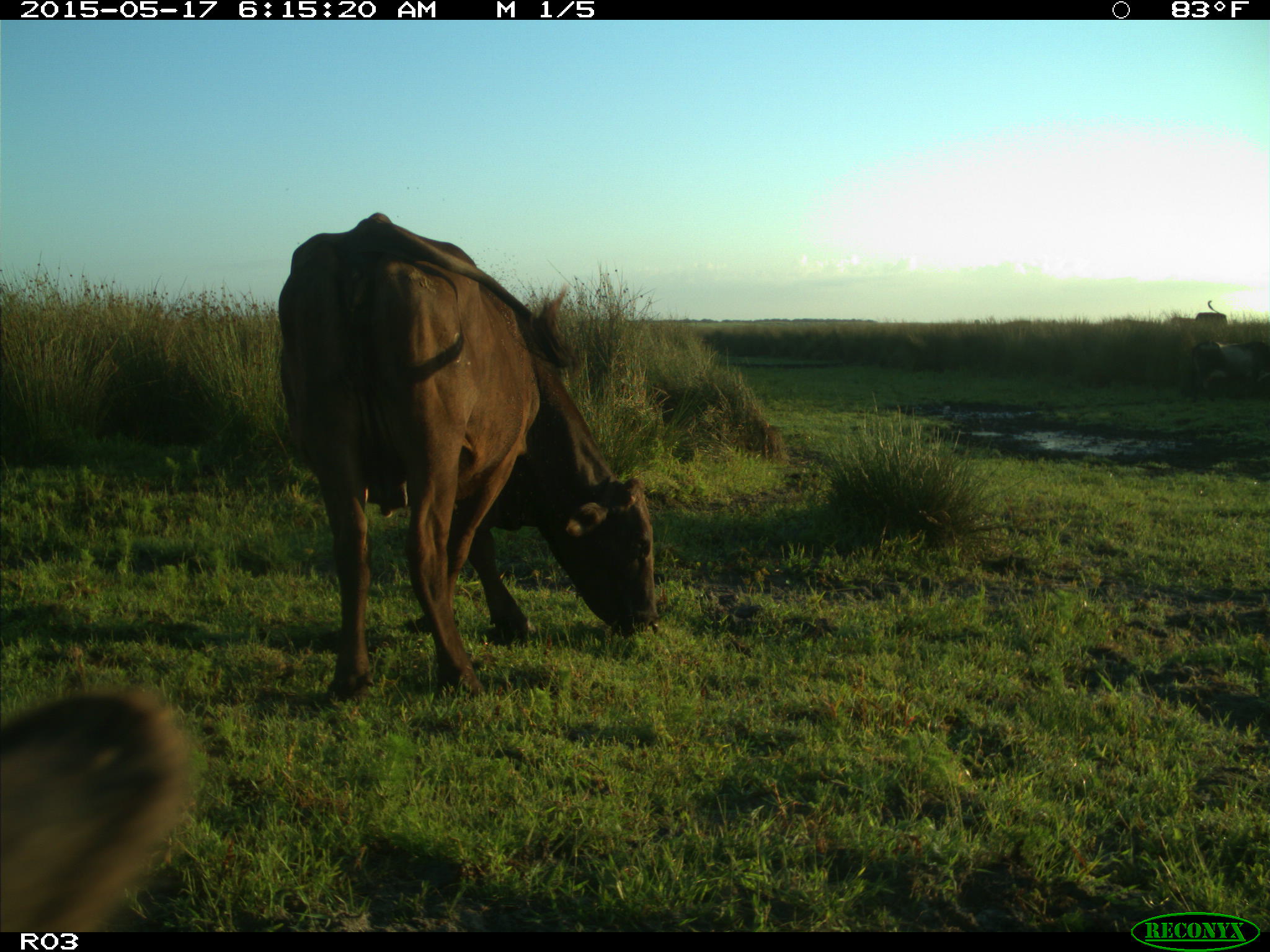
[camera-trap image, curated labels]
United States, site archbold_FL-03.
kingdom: Animalia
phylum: Chordata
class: Mammalia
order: Artiodactyla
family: Bovidae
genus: Bos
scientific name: Bos taurus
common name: domestic cow